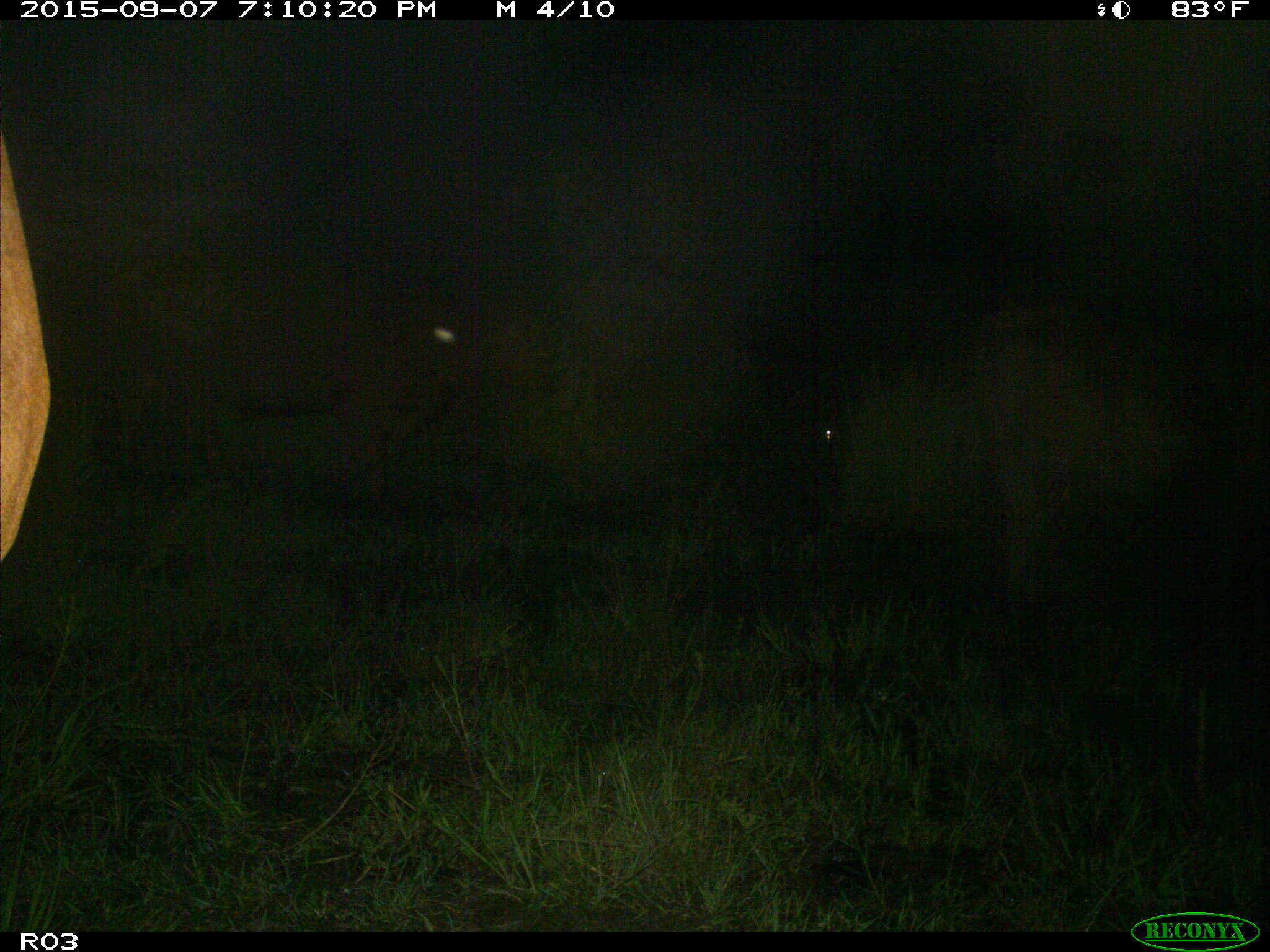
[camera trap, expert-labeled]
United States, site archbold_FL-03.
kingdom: Animalia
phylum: Chordata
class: Mammalia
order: Artiodactyla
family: Bovidae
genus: Bos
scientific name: Bos taurus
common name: domestic cow